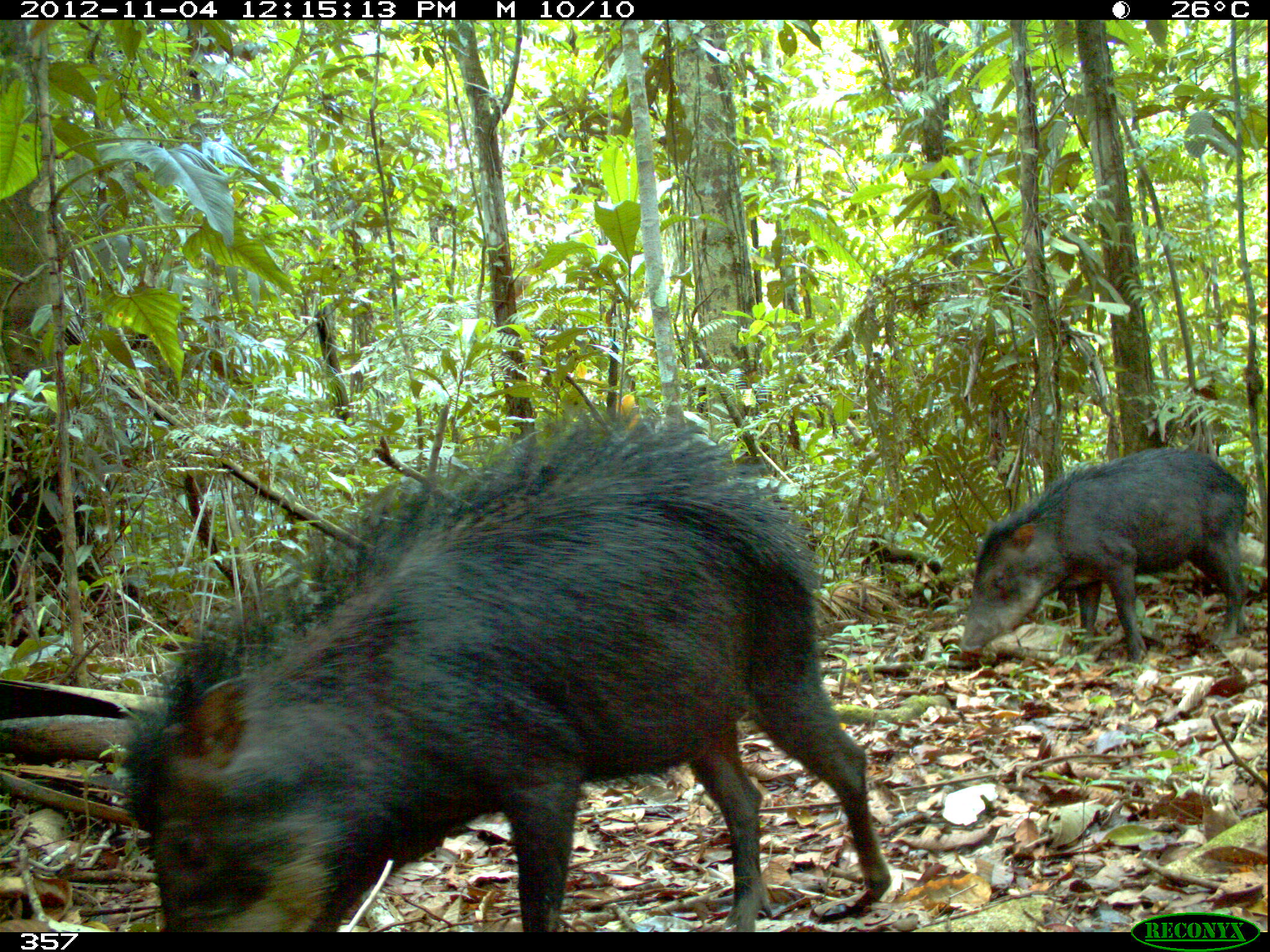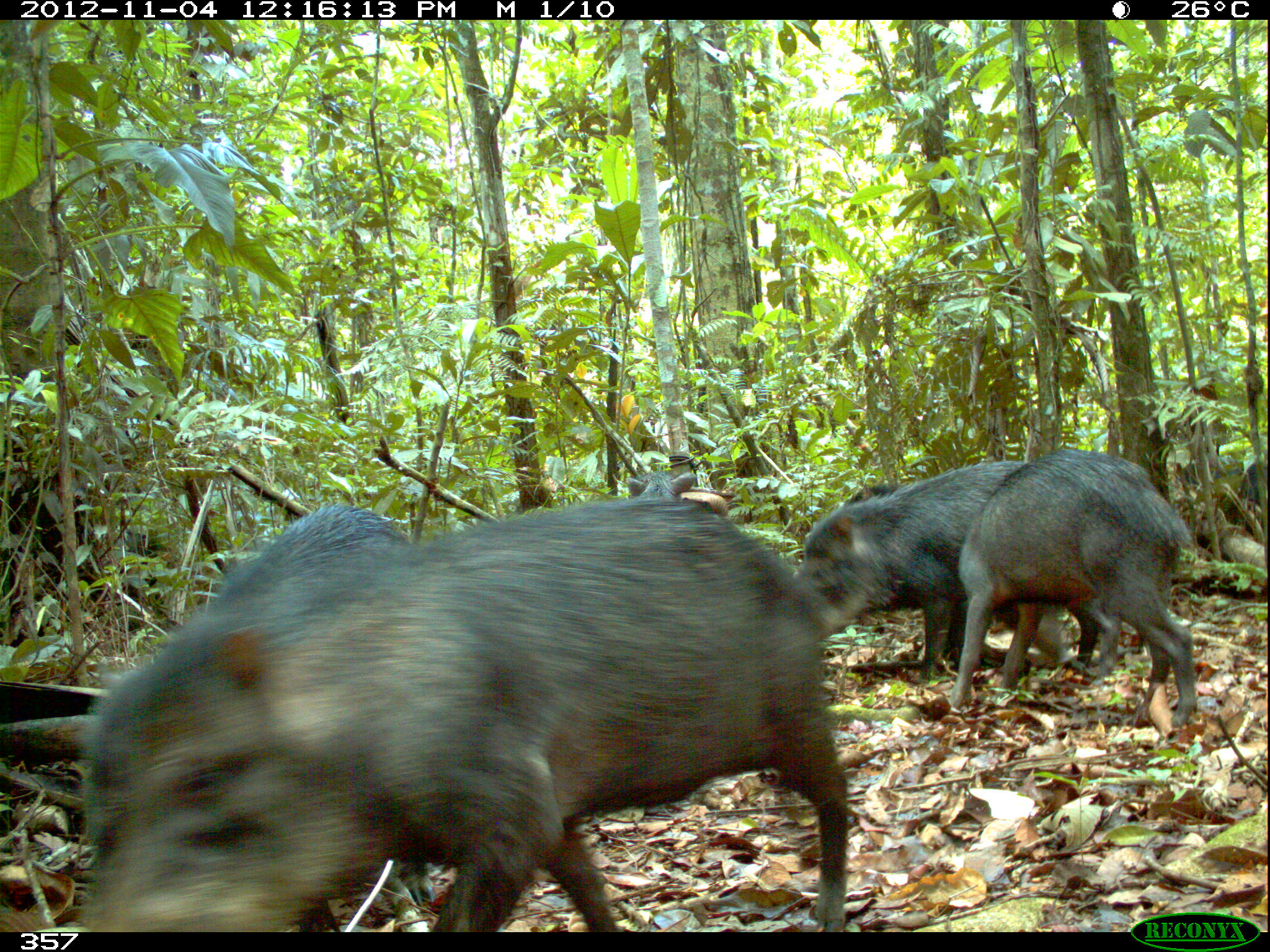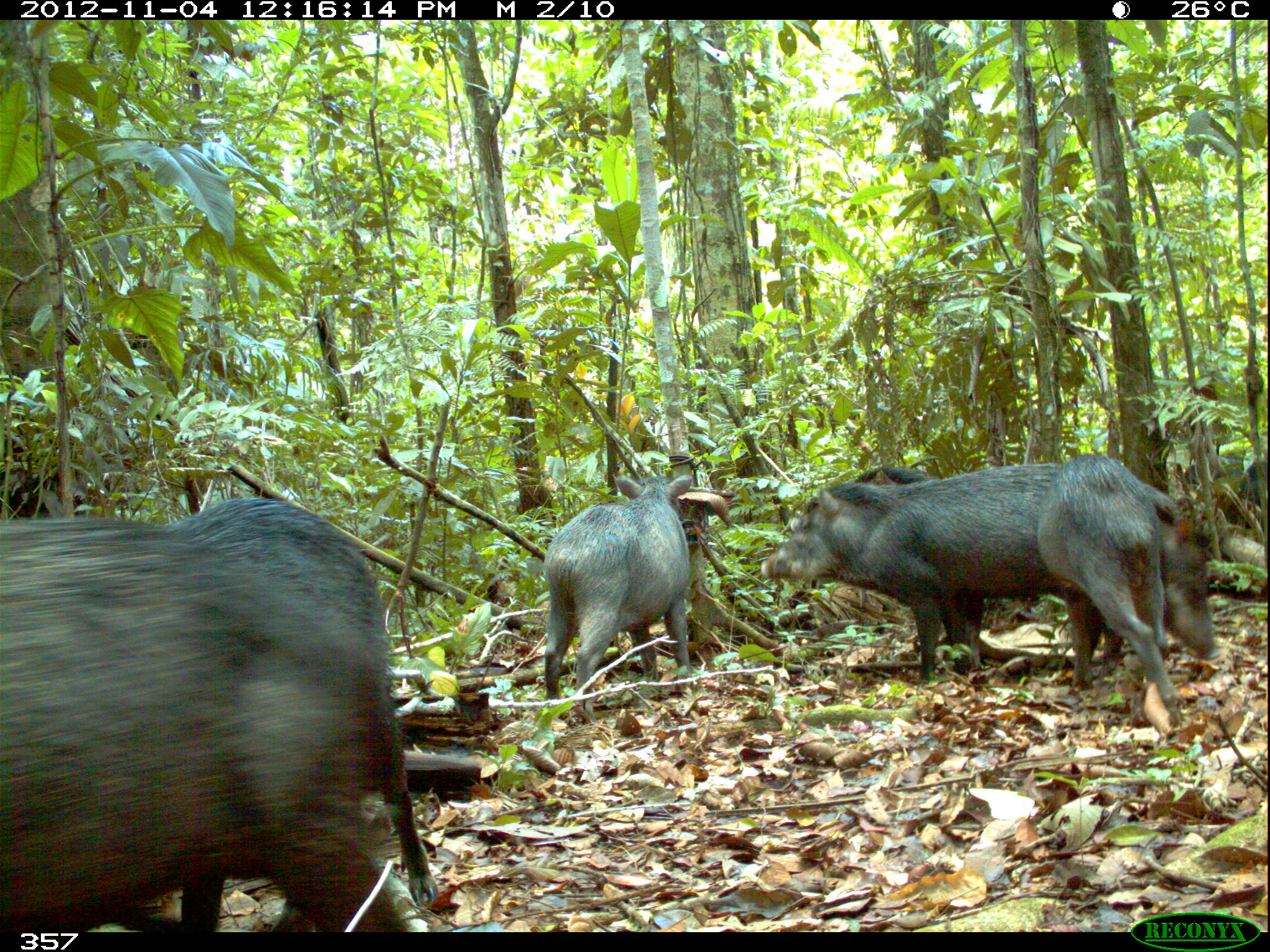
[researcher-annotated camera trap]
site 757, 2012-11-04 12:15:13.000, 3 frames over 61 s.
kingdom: Animalia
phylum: Chordata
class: Mammalia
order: Artiodactyla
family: Tayassuidae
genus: Tayassu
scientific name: Tayassu pecari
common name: white-lipped peccary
Tayassu pecari (white-lipped peccary).